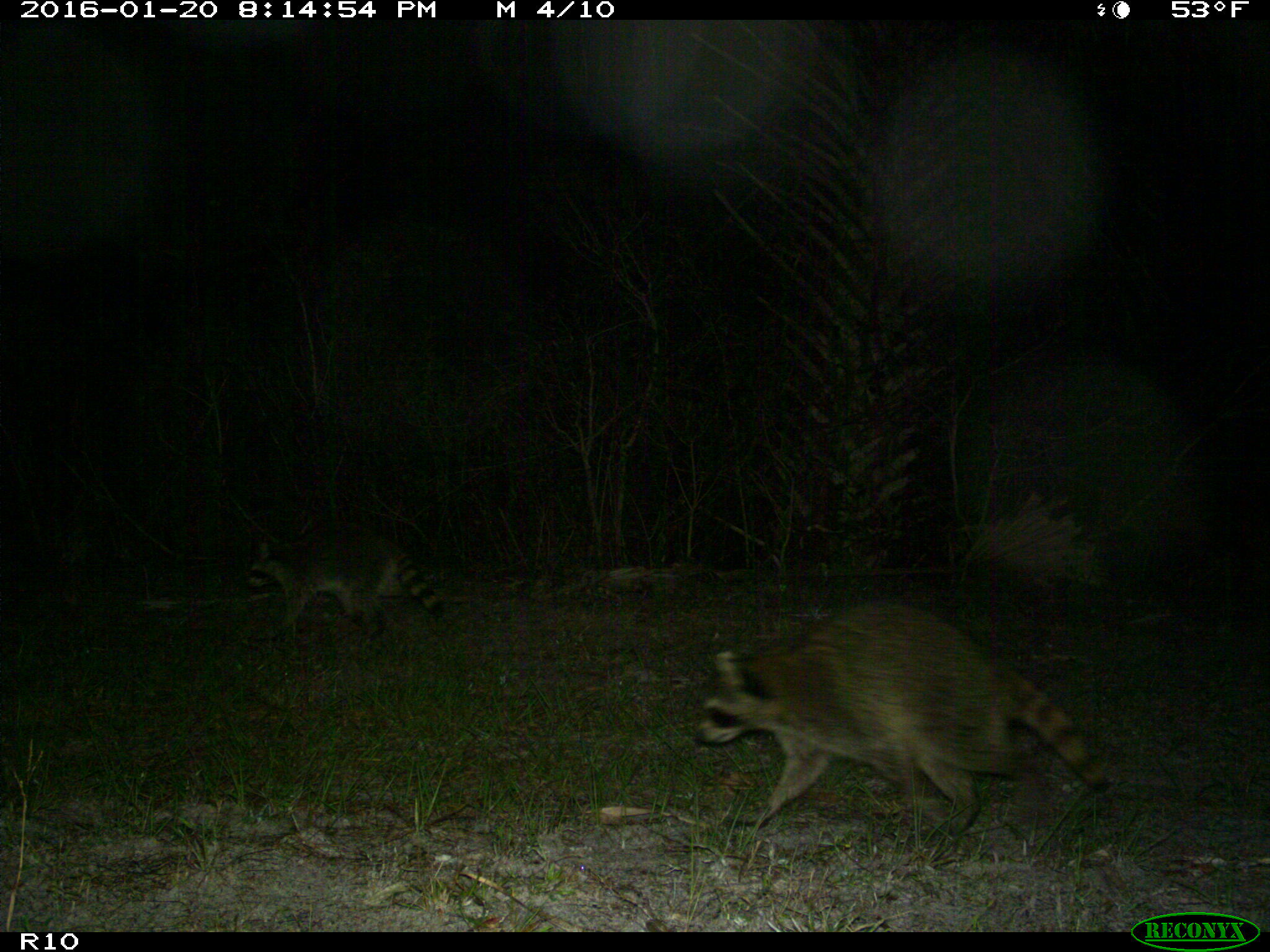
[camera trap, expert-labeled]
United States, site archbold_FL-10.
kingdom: Animalia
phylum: Chordata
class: Mammalia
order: Carnivora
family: Procyonidae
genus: Procyon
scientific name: Procyon lotor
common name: common raccoon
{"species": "Procyon lotor (common raccoon)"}